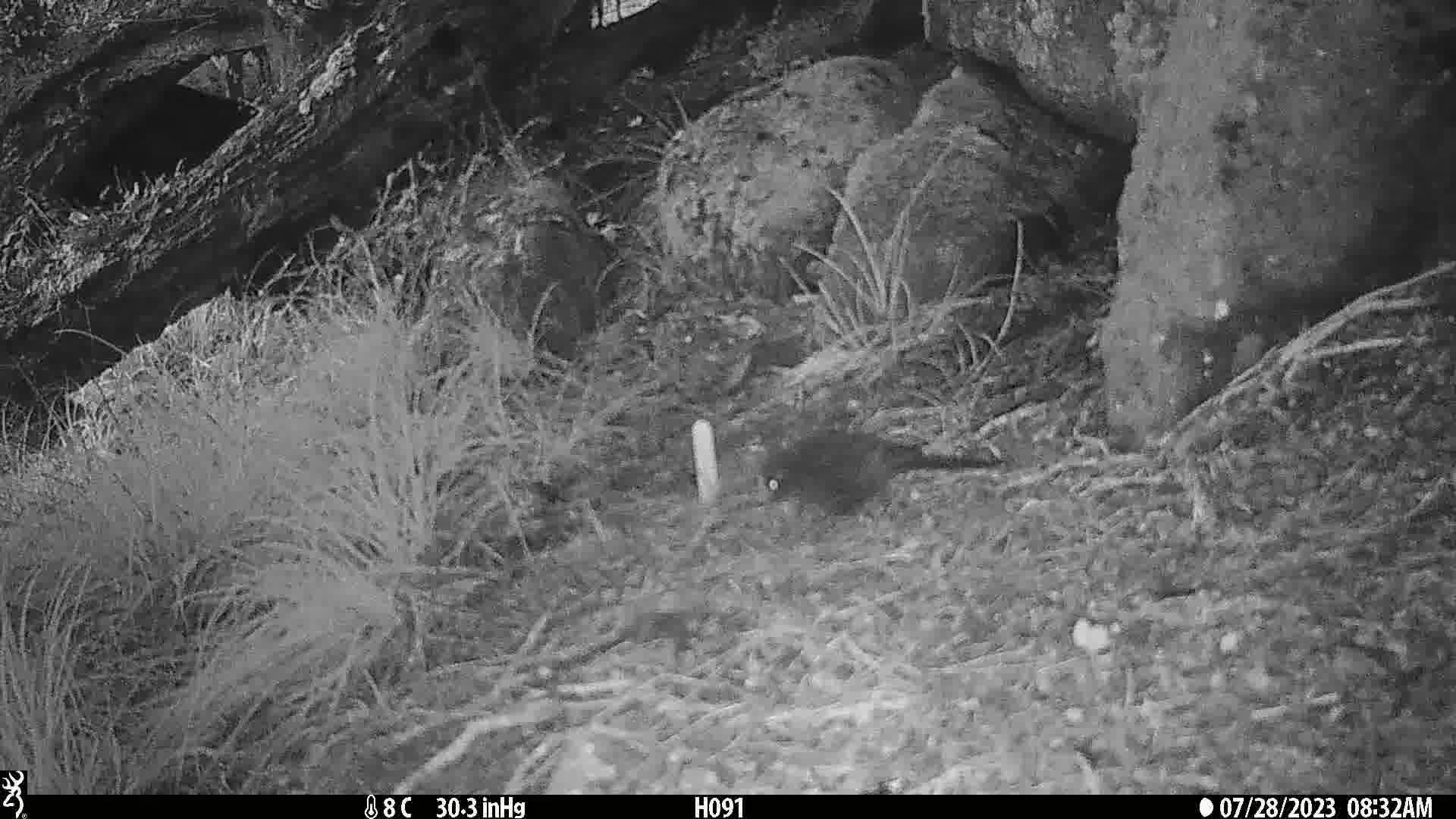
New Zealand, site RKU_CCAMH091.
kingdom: Animalia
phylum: Chordata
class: Aves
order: Passeriformes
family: Turdidae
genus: Turdus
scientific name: Turdus merula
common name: eurasian blackbird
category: blackbird